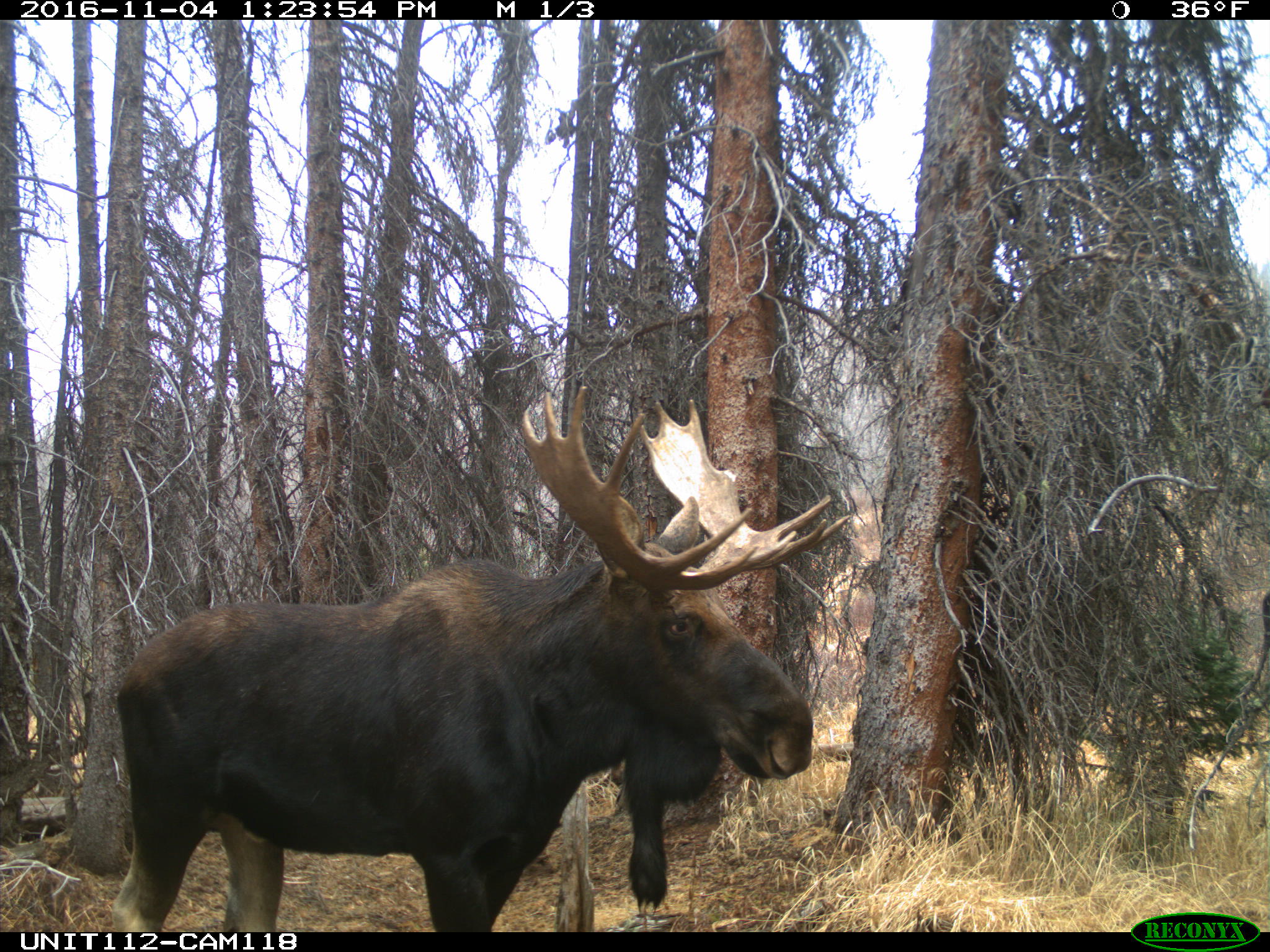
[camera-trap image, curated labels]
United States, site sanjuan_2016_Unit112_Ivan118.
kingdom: Animalia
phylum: Chordata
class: Mammalia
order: Artiodactyla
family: Cervidae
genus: Alces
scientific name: Alces alces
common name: moose